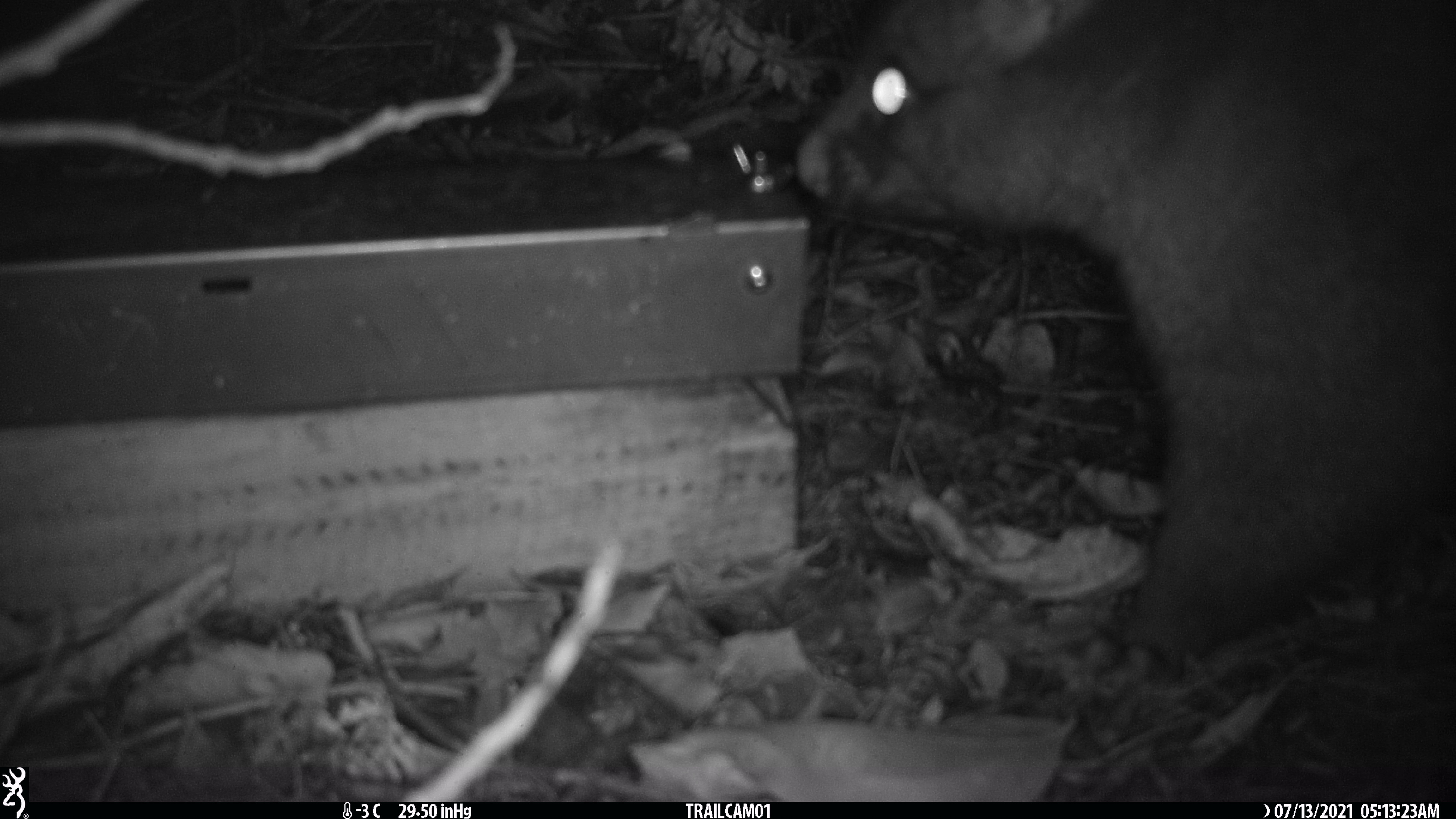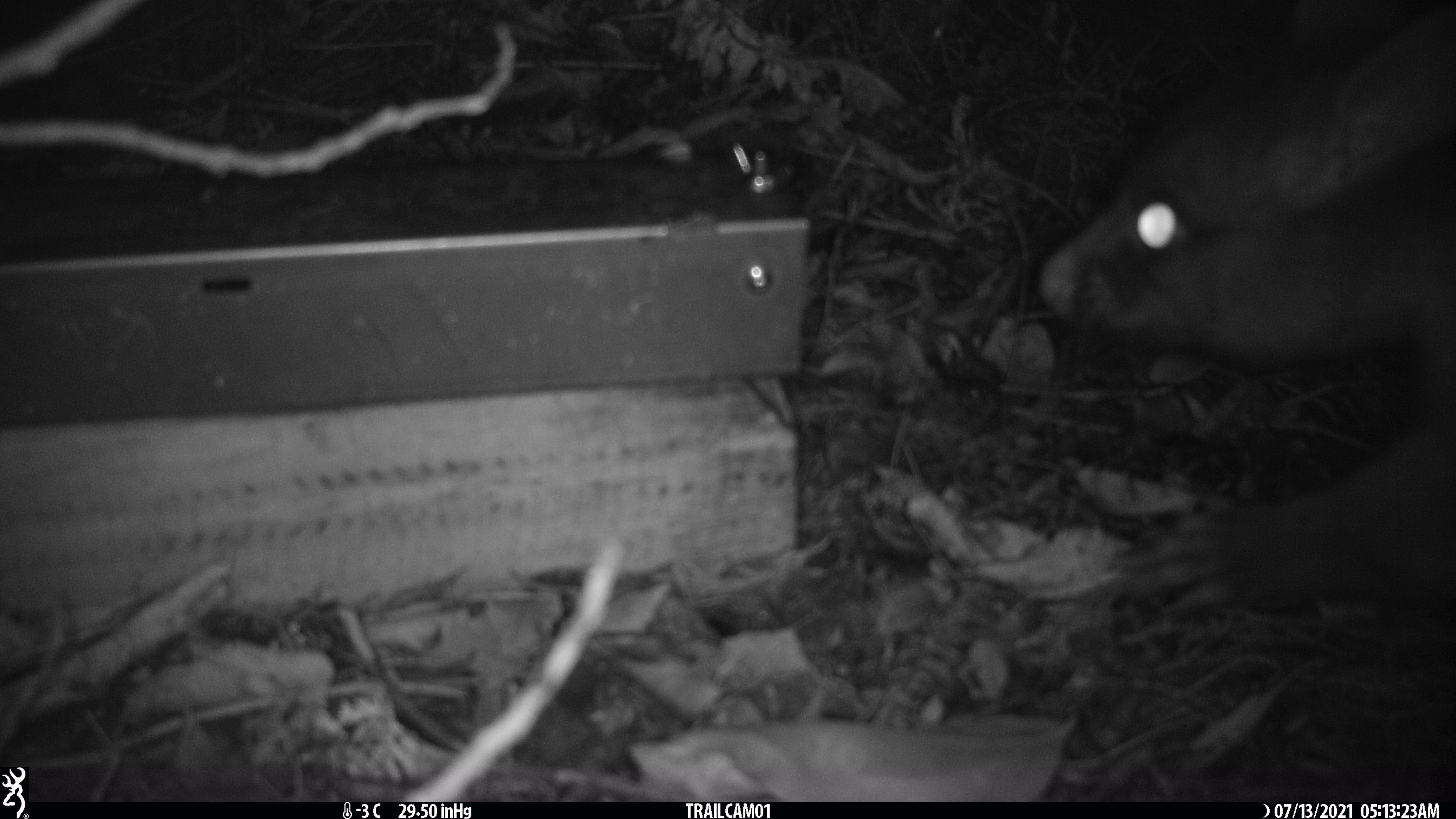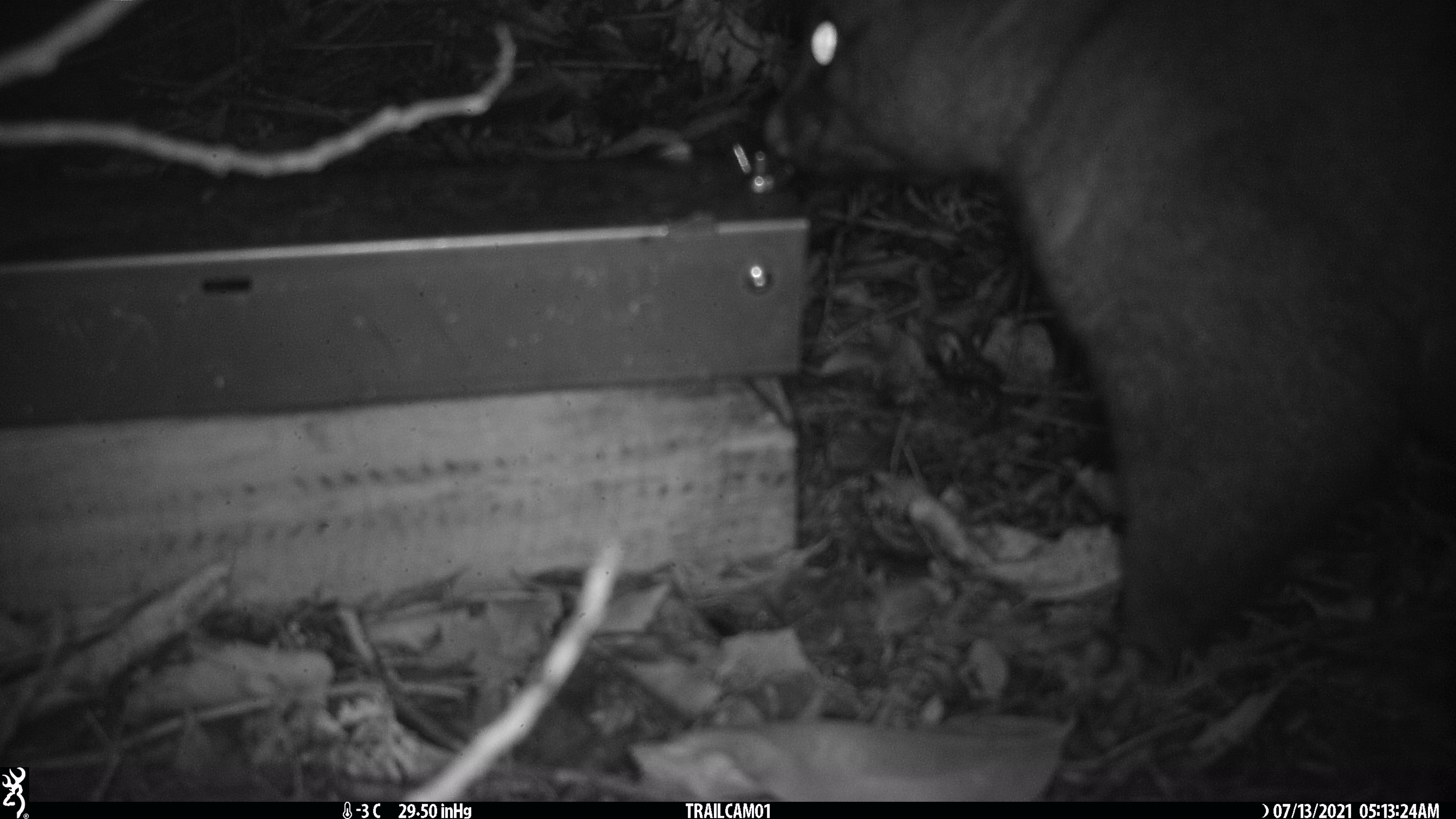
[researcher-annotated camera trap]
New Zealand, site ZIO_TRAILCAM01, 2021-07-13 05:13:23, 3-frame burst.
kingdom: Animalia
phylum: Chordata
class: Mammalia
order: Diprotodontia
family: Phalangeridae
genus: Trichosurus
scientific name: Trichosurus vulpecula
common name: common brushtail possum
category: possum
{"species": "possum (common brushtail possum) (Trichosurus vulpecula)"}